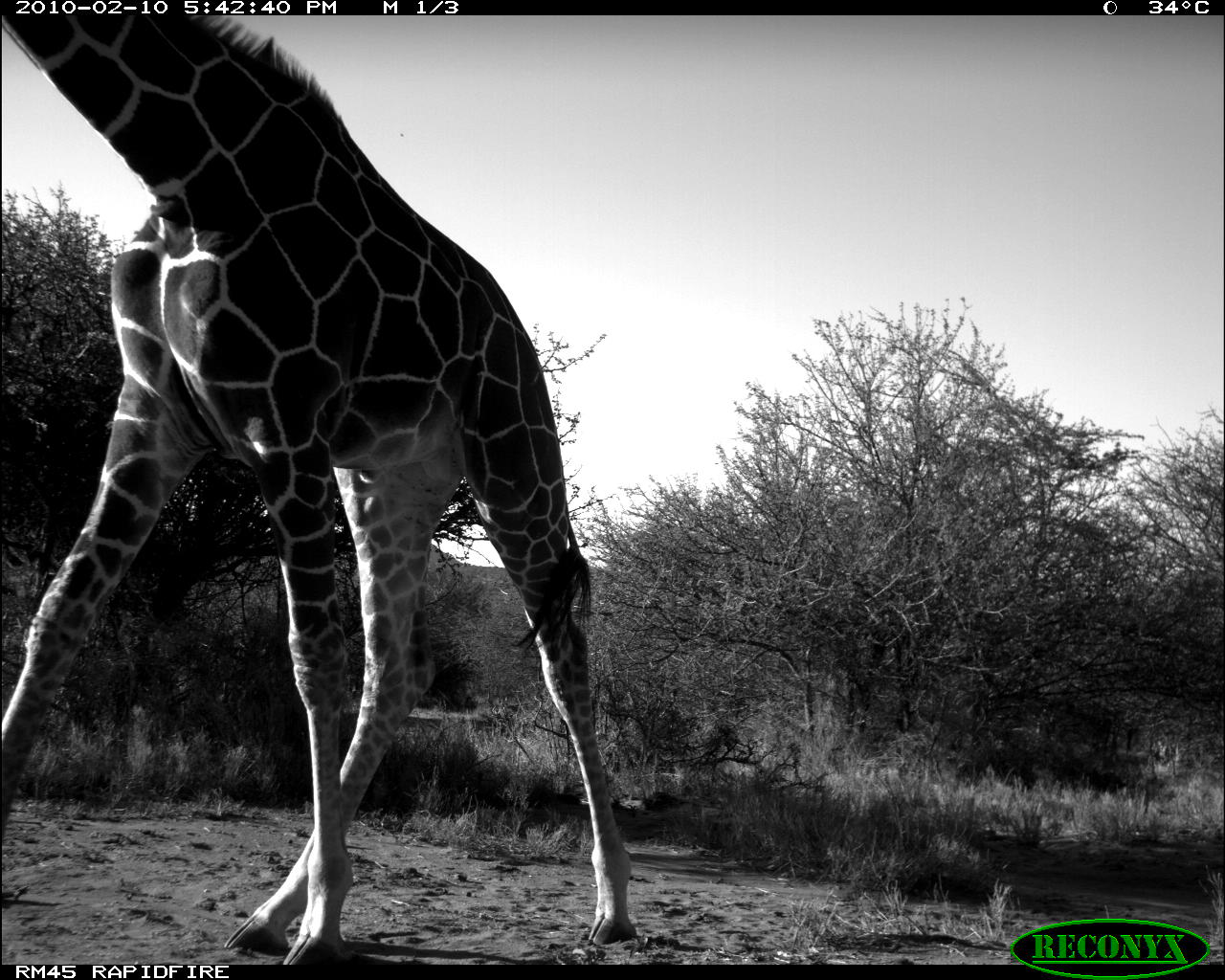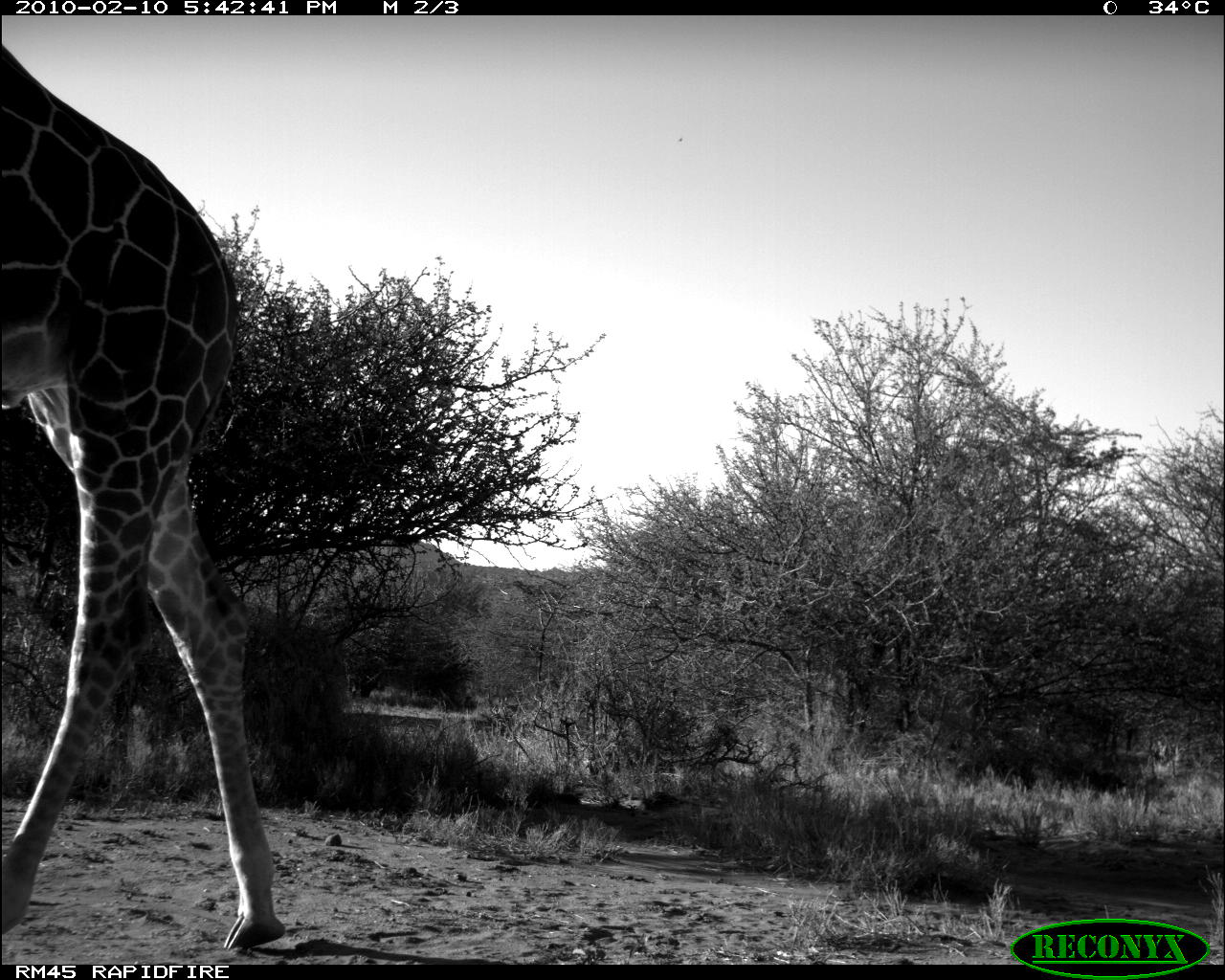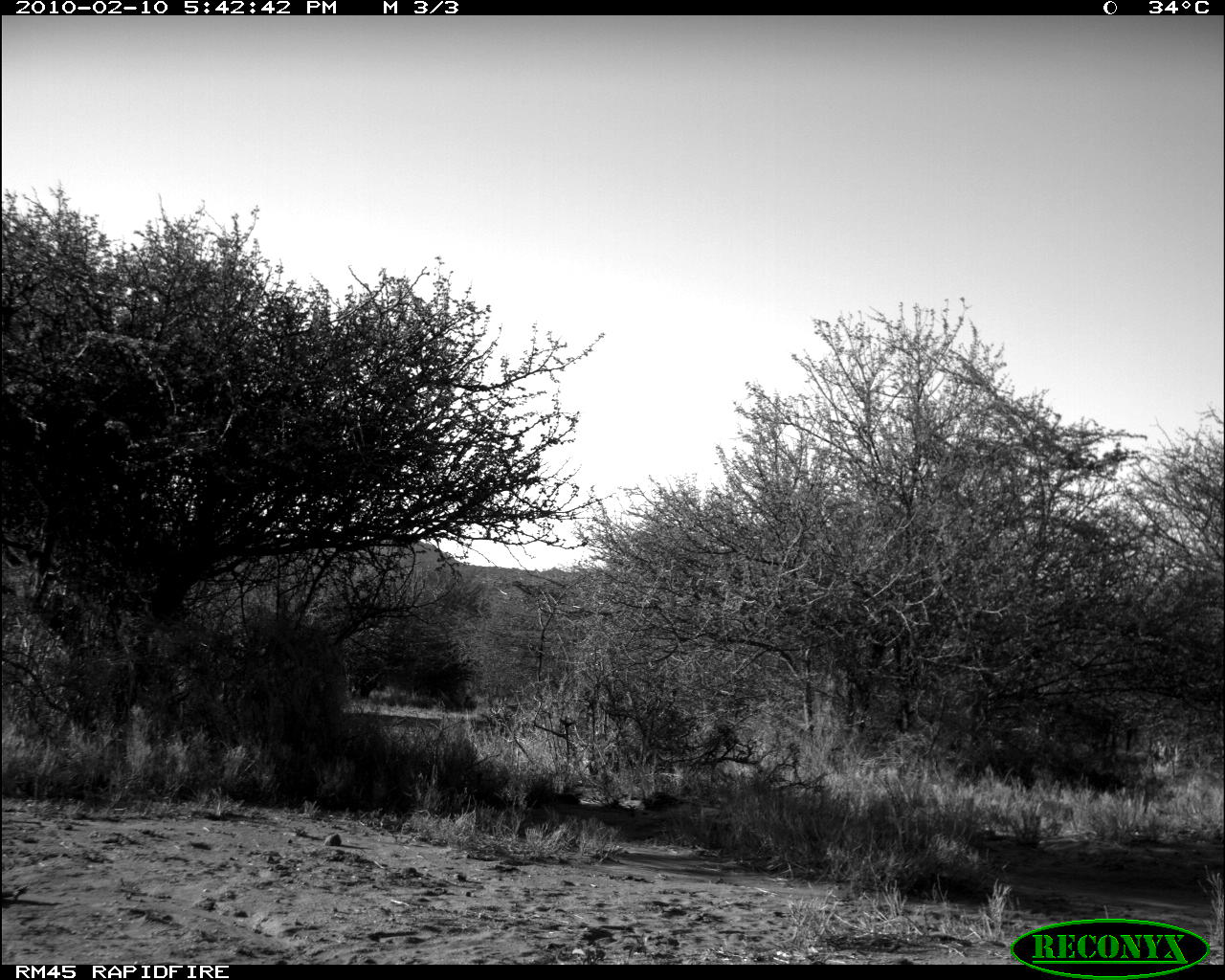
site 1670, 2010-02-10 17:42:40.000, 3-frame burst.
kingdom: Animalia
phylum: Chordata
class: Mammalia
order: Artiodactyla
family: Giraffidae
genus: Giraffa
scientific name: Giraffa camelopardalis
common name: giraffe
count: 1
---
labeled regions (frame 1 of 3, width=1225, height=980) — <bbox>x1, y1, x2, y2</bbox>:
giraffa camelopardalis: <bbox>2, 15, 636, 965</bbox>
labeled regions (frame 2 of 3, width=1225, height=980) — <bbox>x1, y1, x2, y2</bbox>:
giraffa camelopardalis: <bbox>2, 41, 285, 950</bbox>